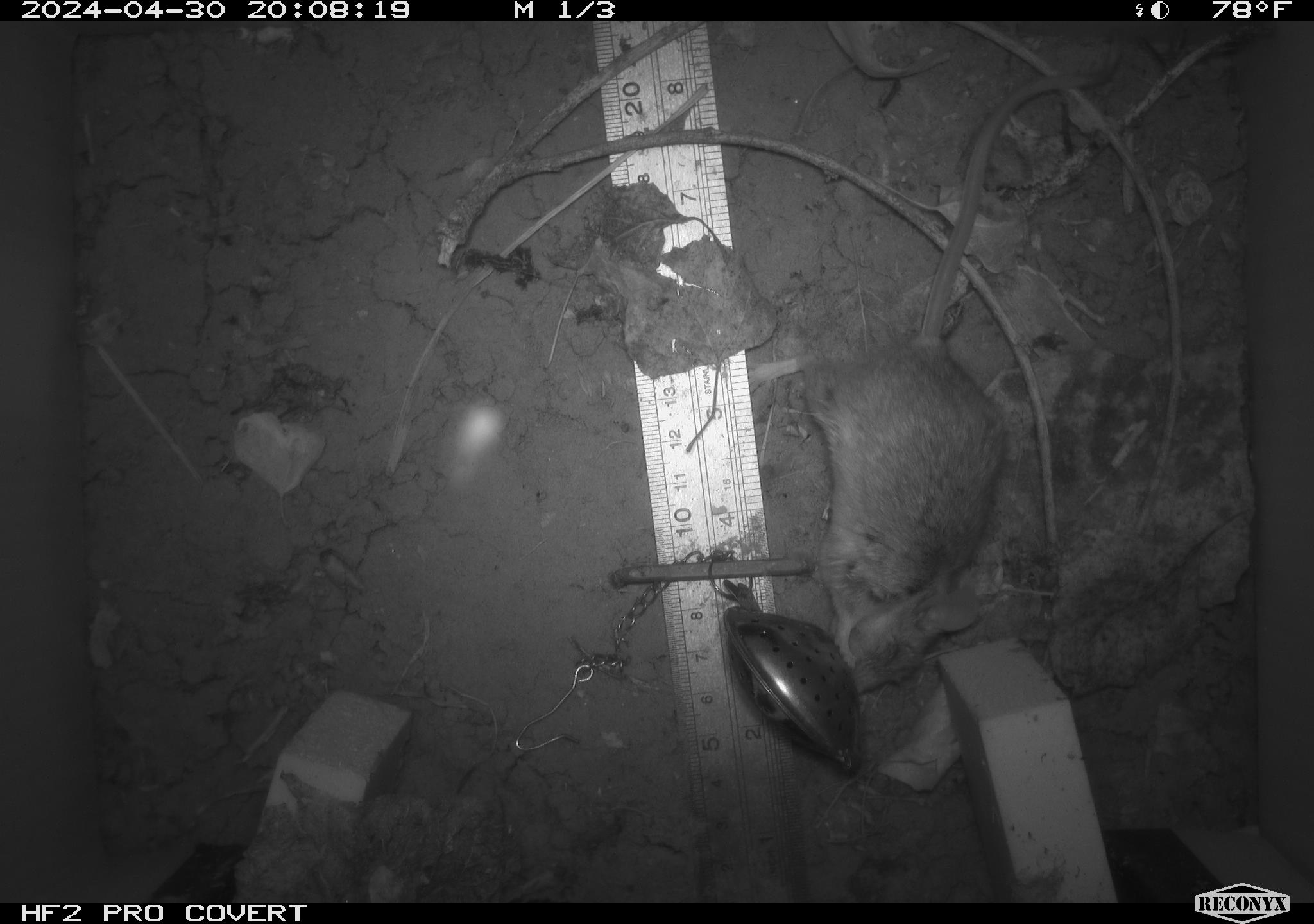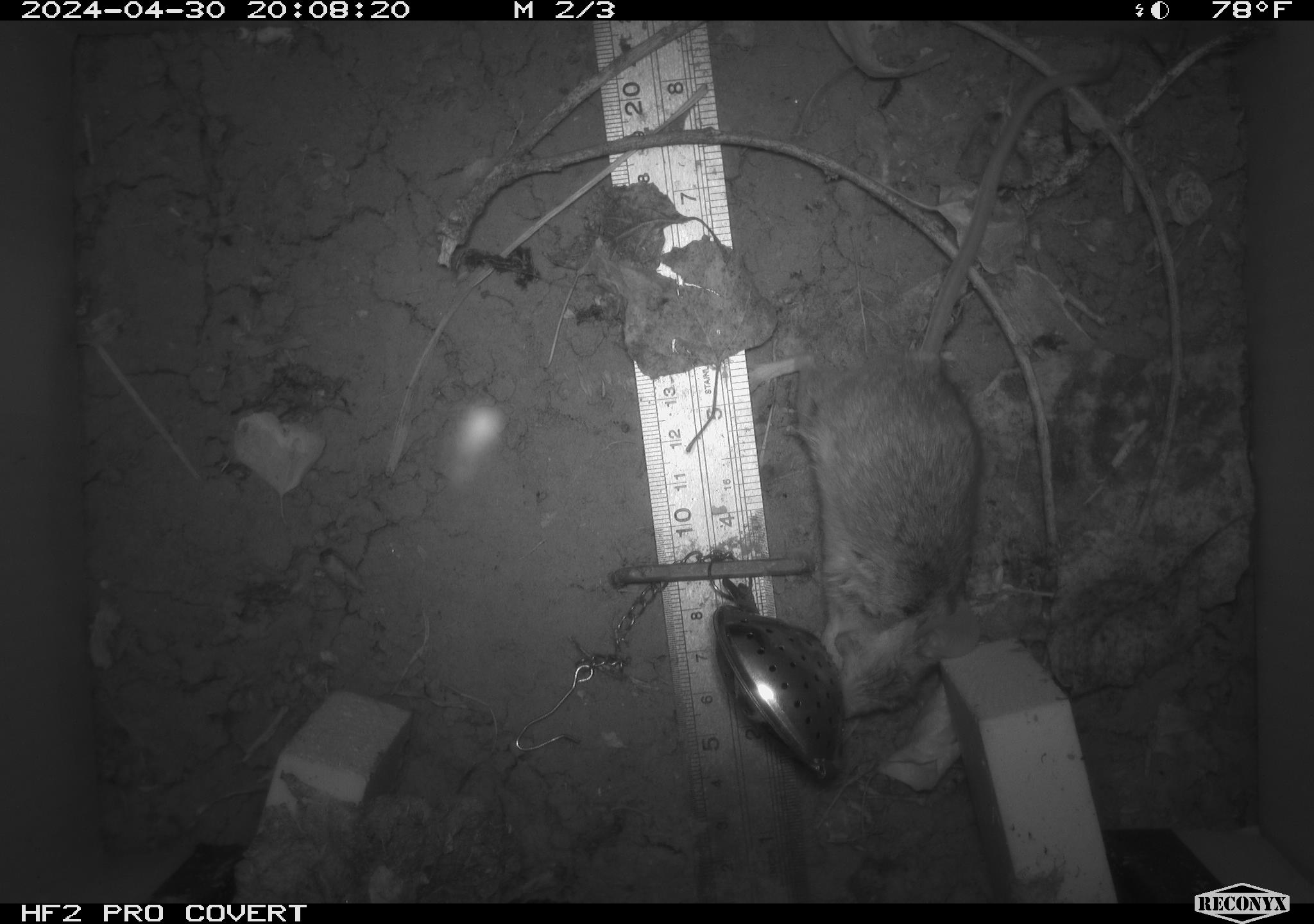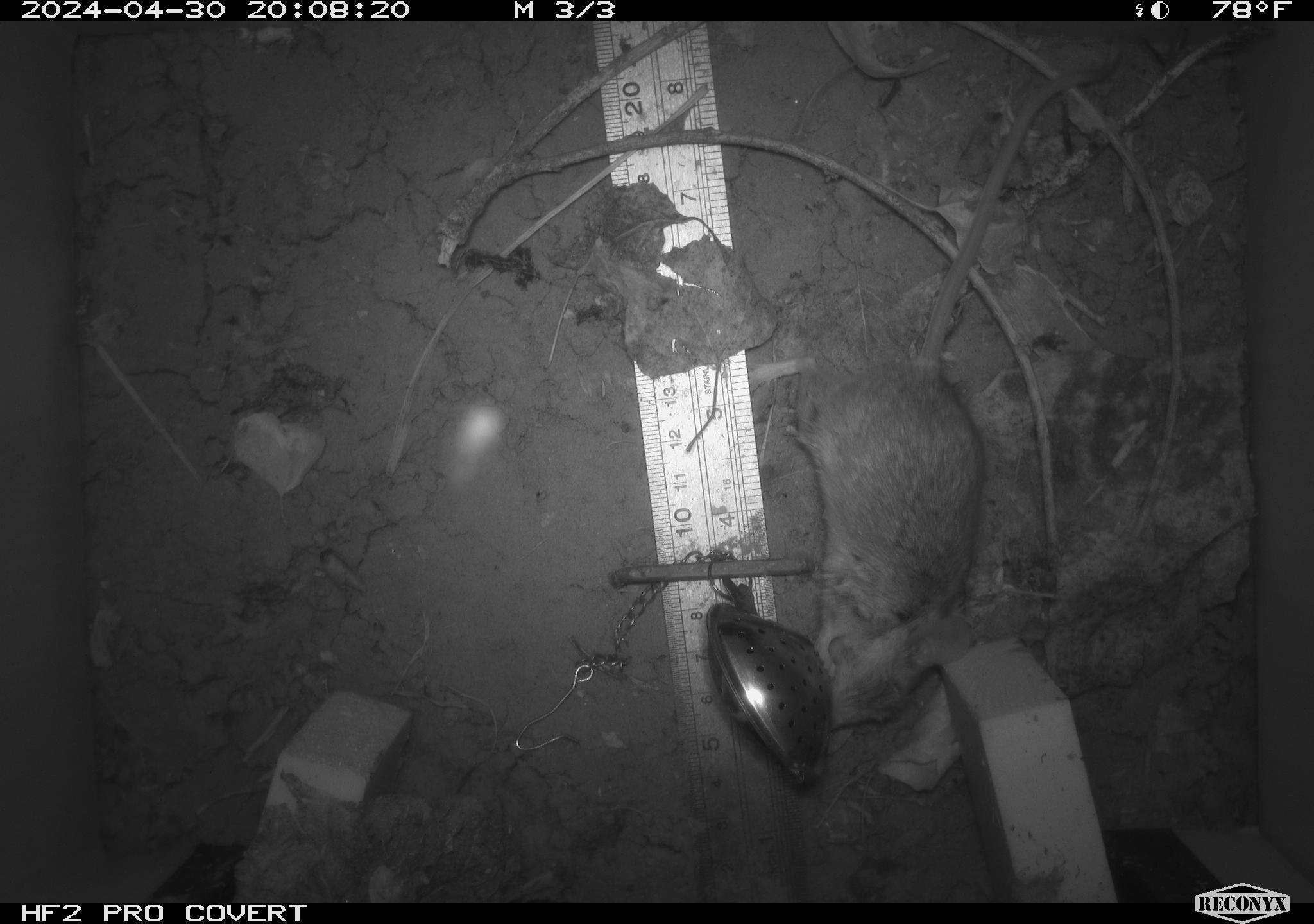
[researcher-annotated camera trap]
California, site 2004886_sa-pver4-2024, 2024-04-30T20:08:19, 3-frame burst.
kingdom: Animalia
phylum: Chordata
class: Mammalia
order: Rodentia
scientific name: Rodentia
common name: mouse species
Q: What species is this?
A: Mouse species (Rodentia).